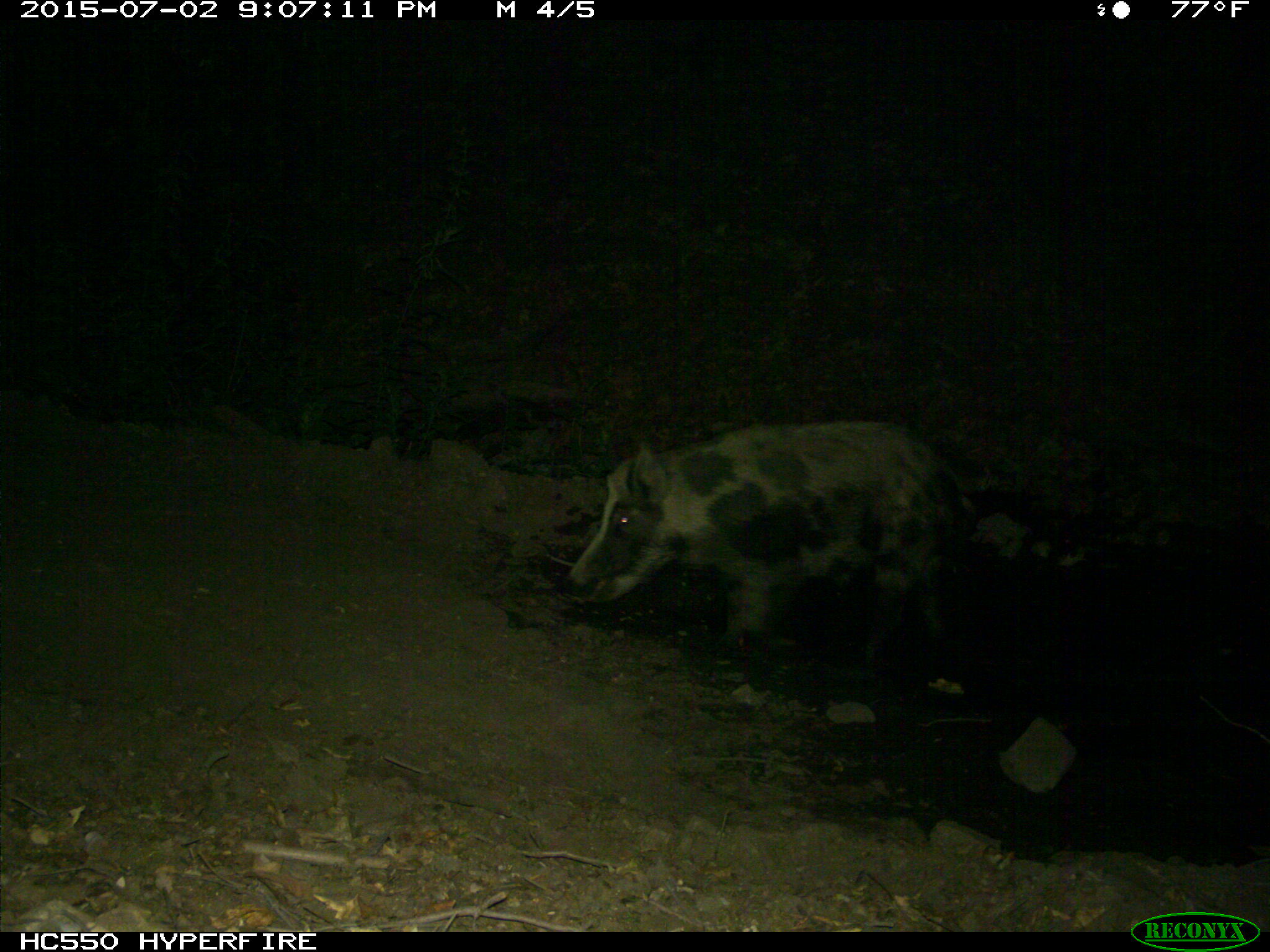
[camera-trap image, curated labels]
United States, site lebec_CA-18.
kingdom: Animalia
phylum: Chordata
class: Mammalia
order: Artiodactyla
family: Suidae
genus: Sus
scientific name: Sus scrofa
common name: wild boar